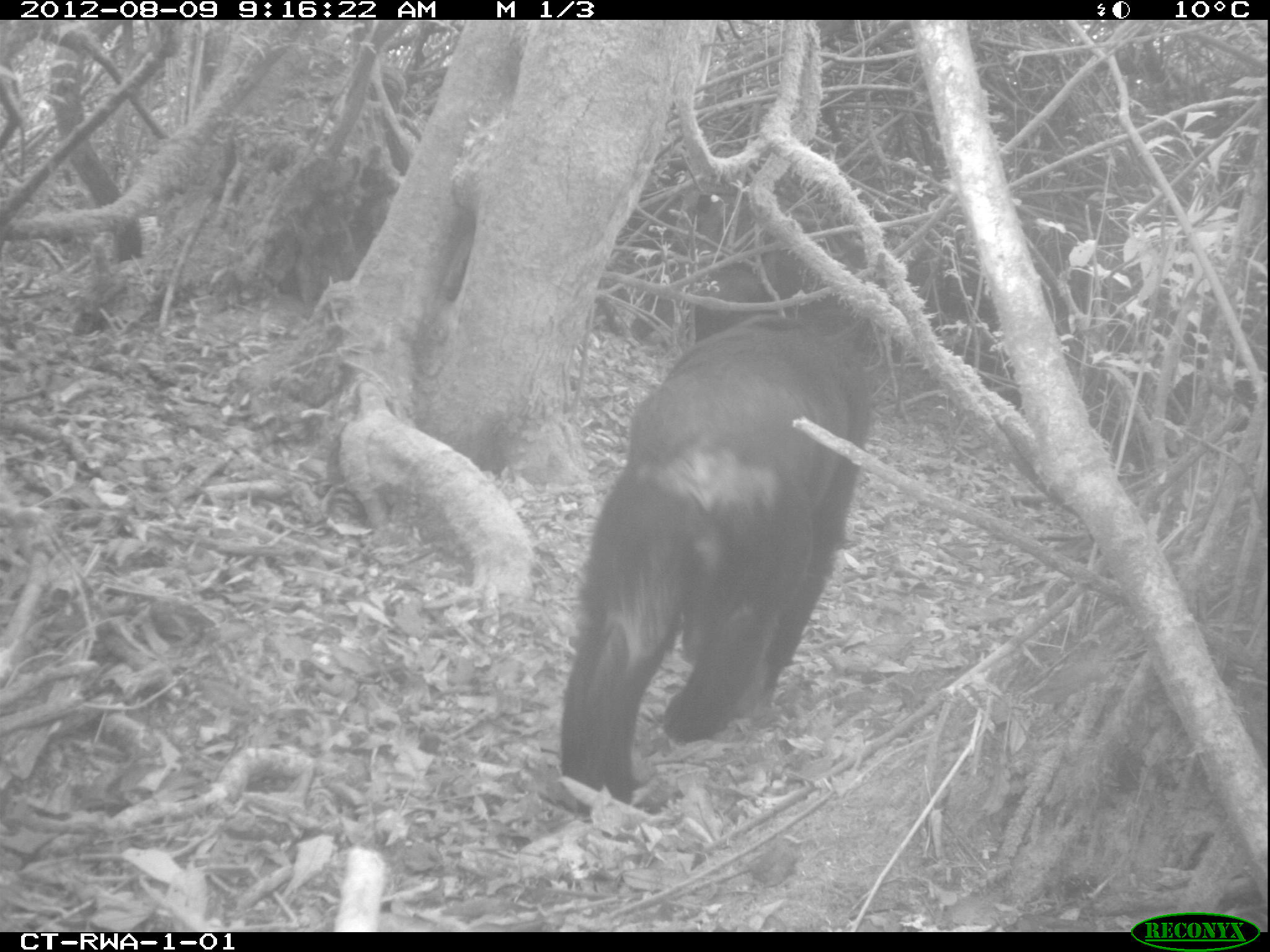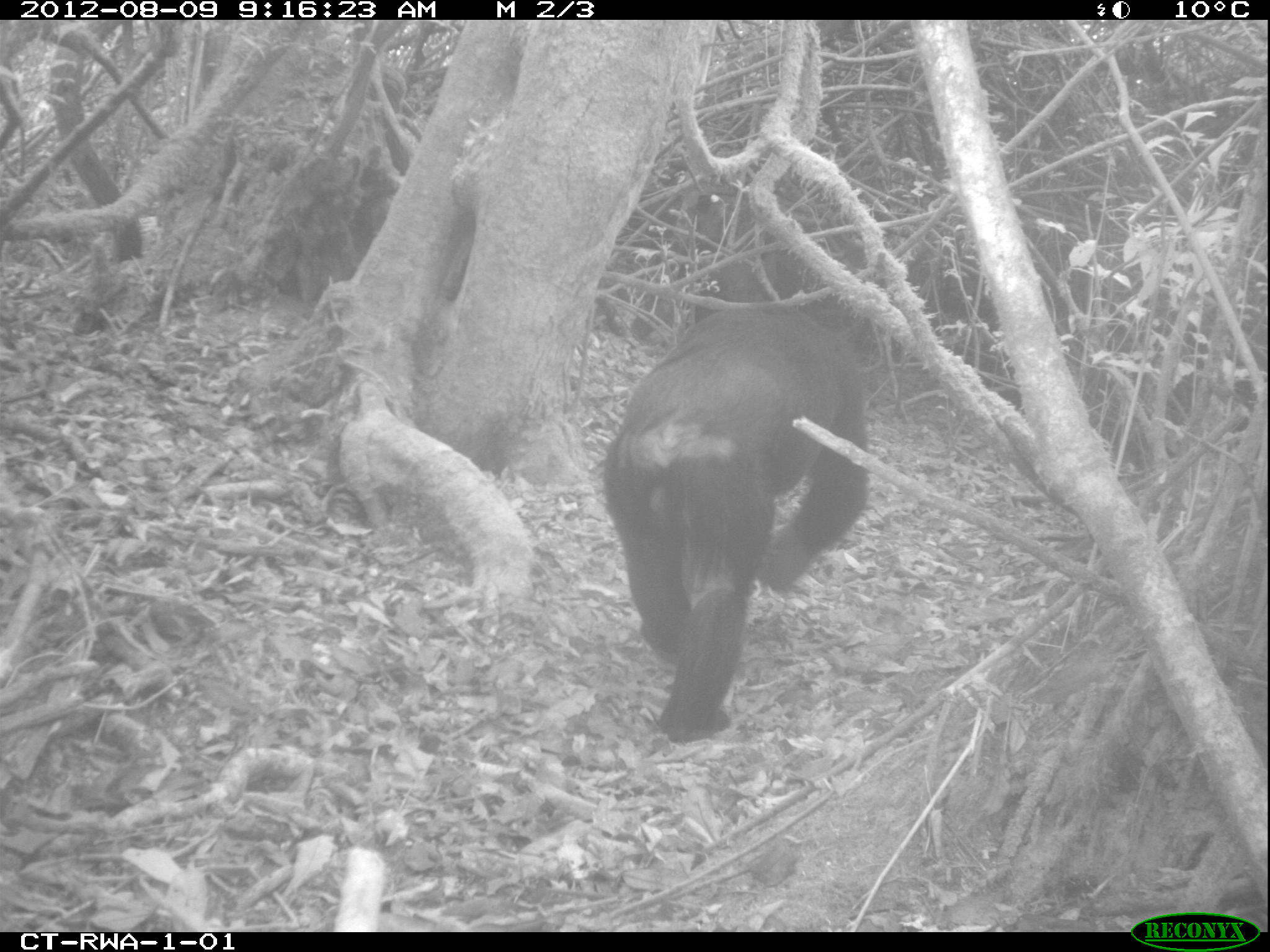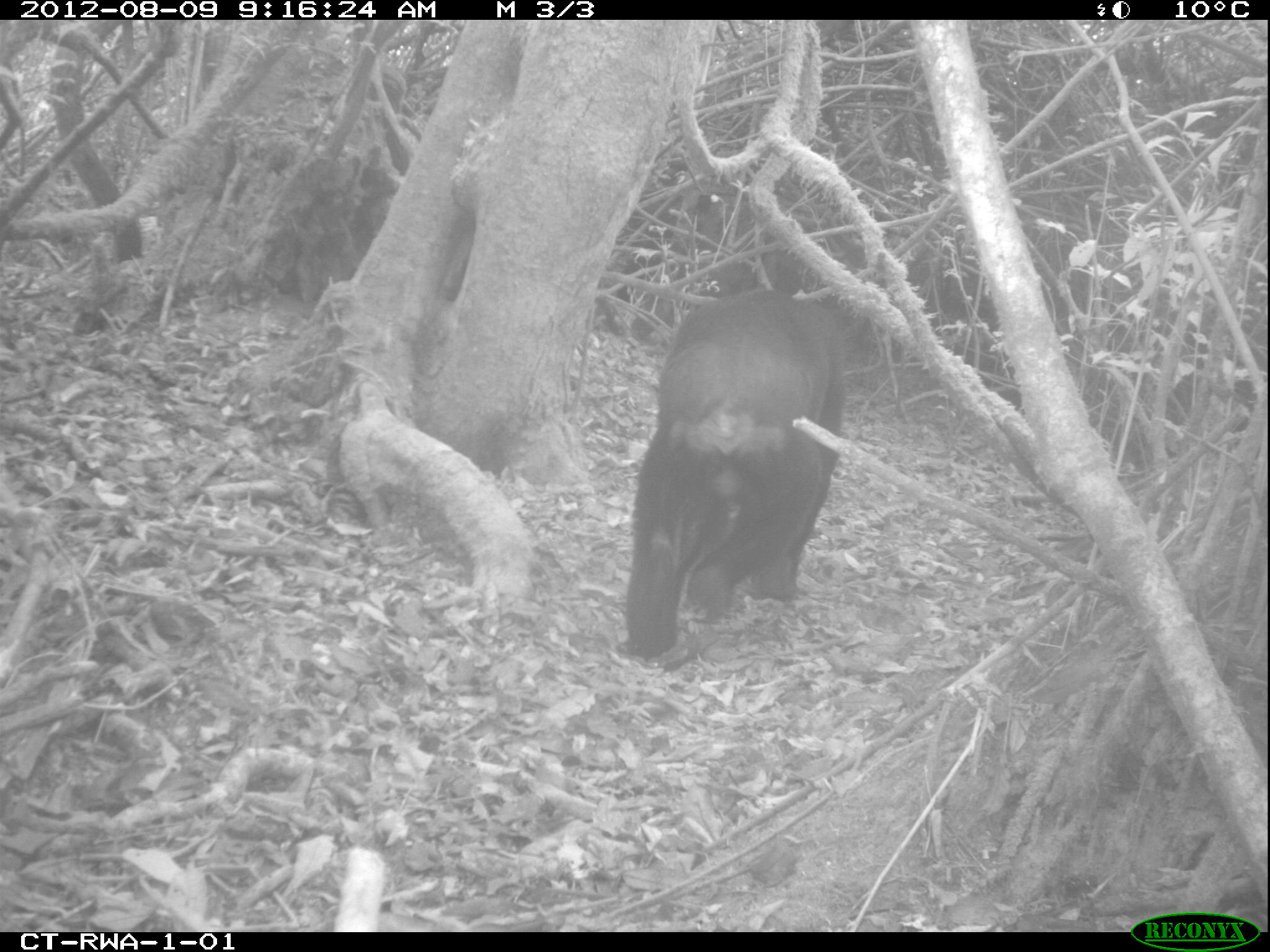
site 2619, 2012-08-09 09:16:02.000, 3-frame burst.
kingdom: Animalia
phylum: Chordata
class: Mammalia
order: Primates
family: Hominidae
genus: Pan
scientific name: Pan troglodytes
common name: chimpanzee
Pan troglodytes (chimpanzee), count 4.